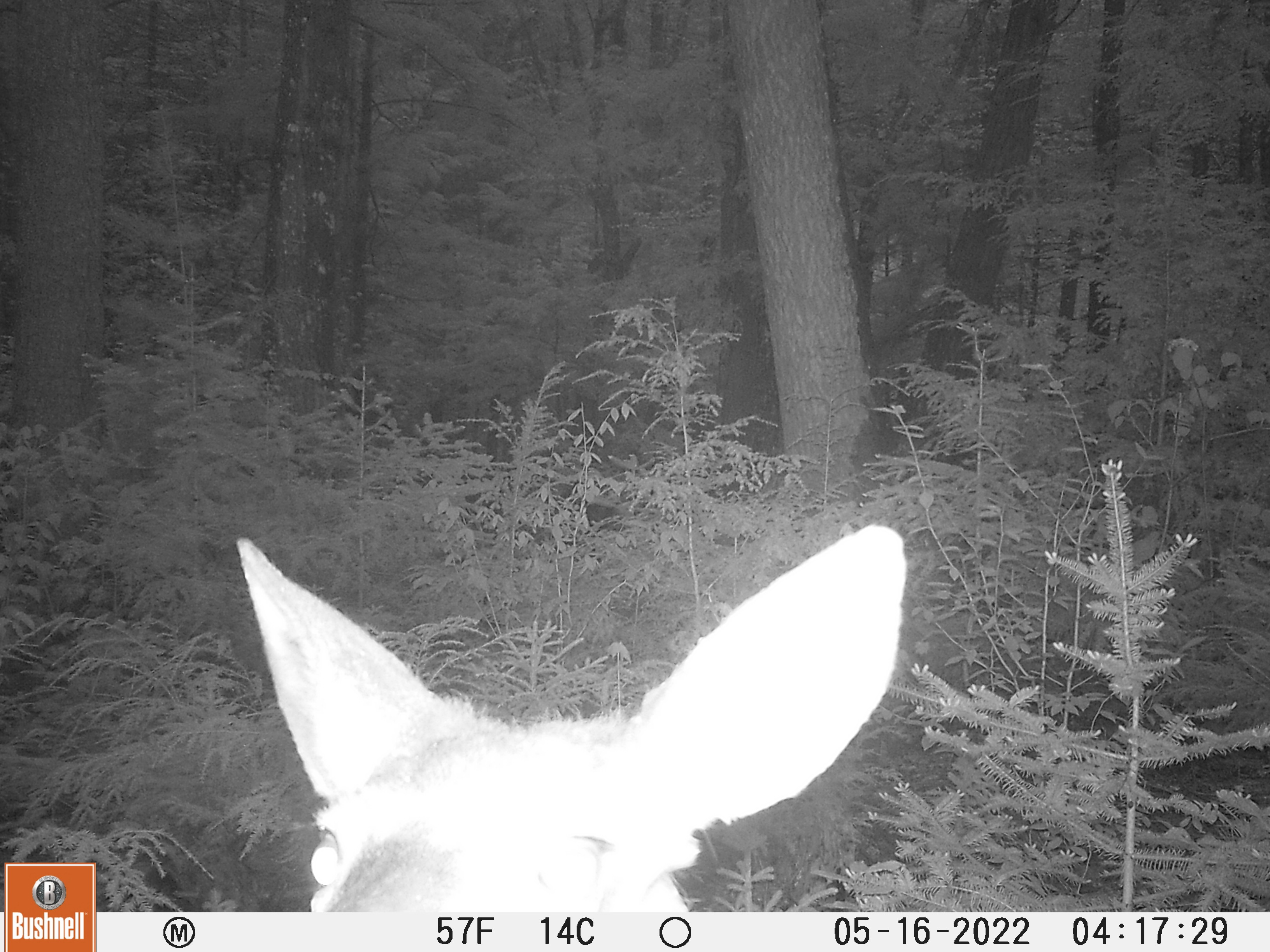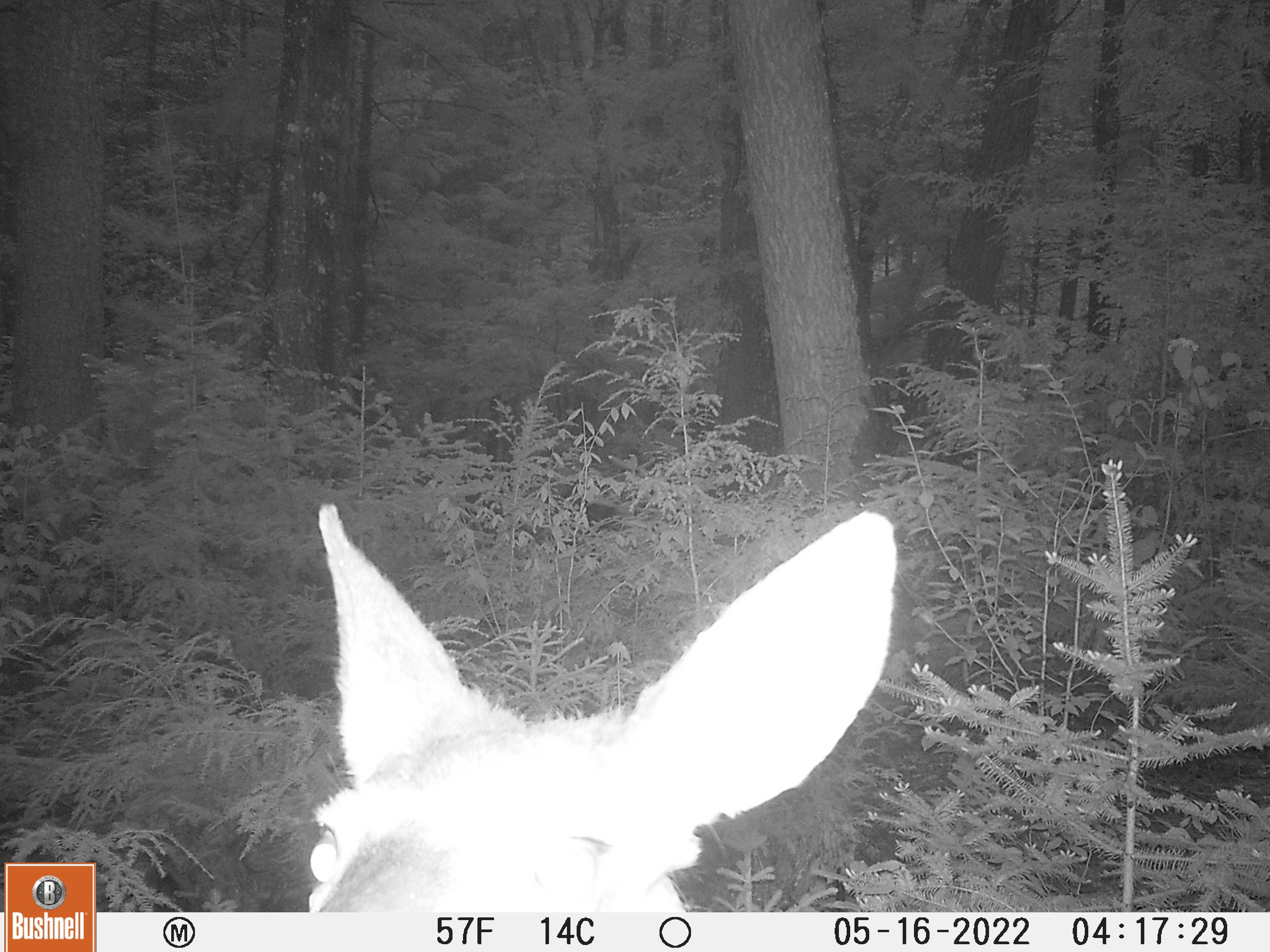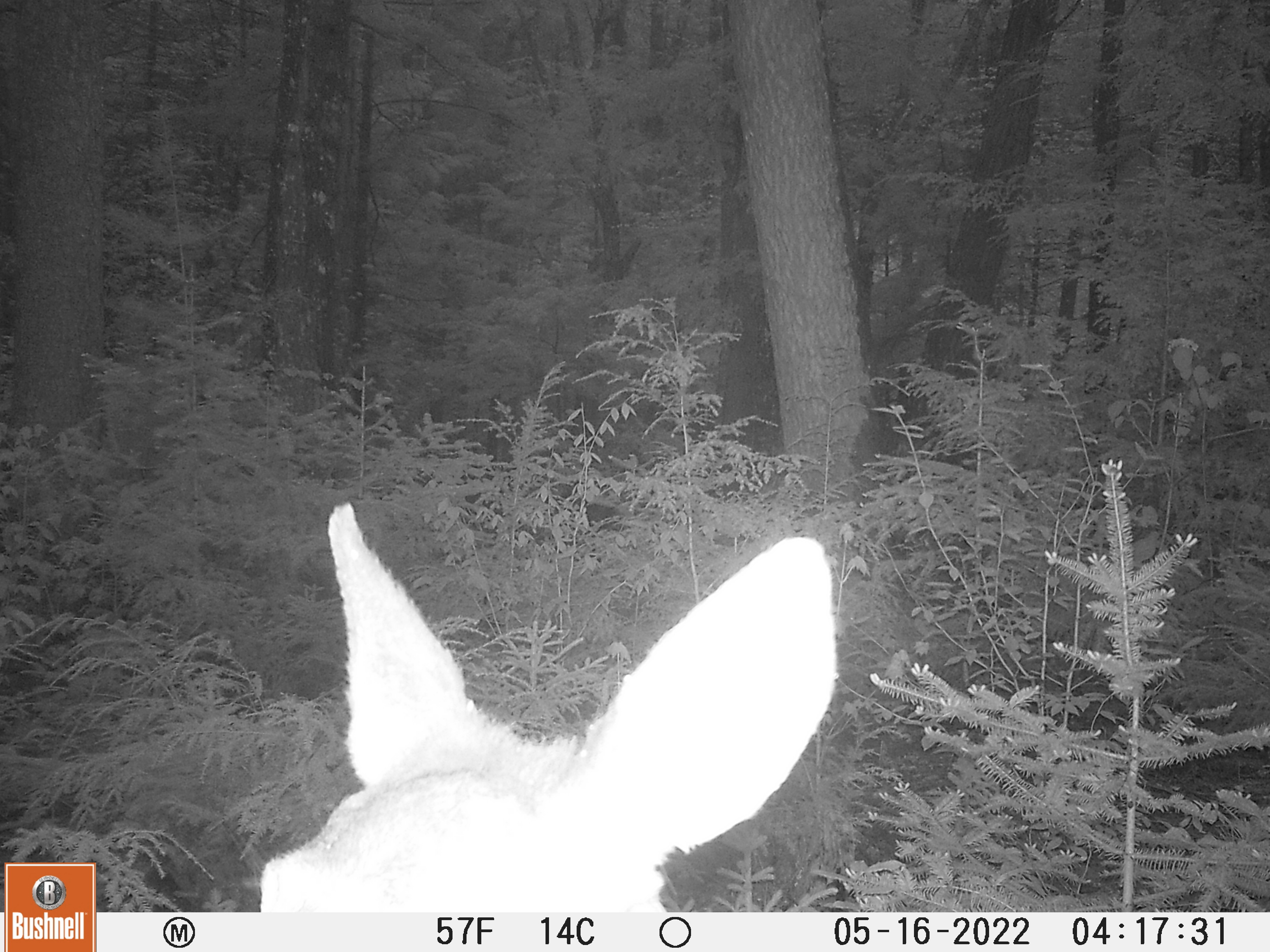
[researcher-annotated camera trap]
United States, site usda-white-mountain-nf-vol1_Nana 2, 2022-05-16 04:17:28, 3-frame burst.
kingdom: Animalia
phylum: Chordata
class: Mammalia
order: Artiodactyla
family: Cervidae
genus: Odocoileus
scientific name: Odocoileus virginianus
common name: white-tailed deer